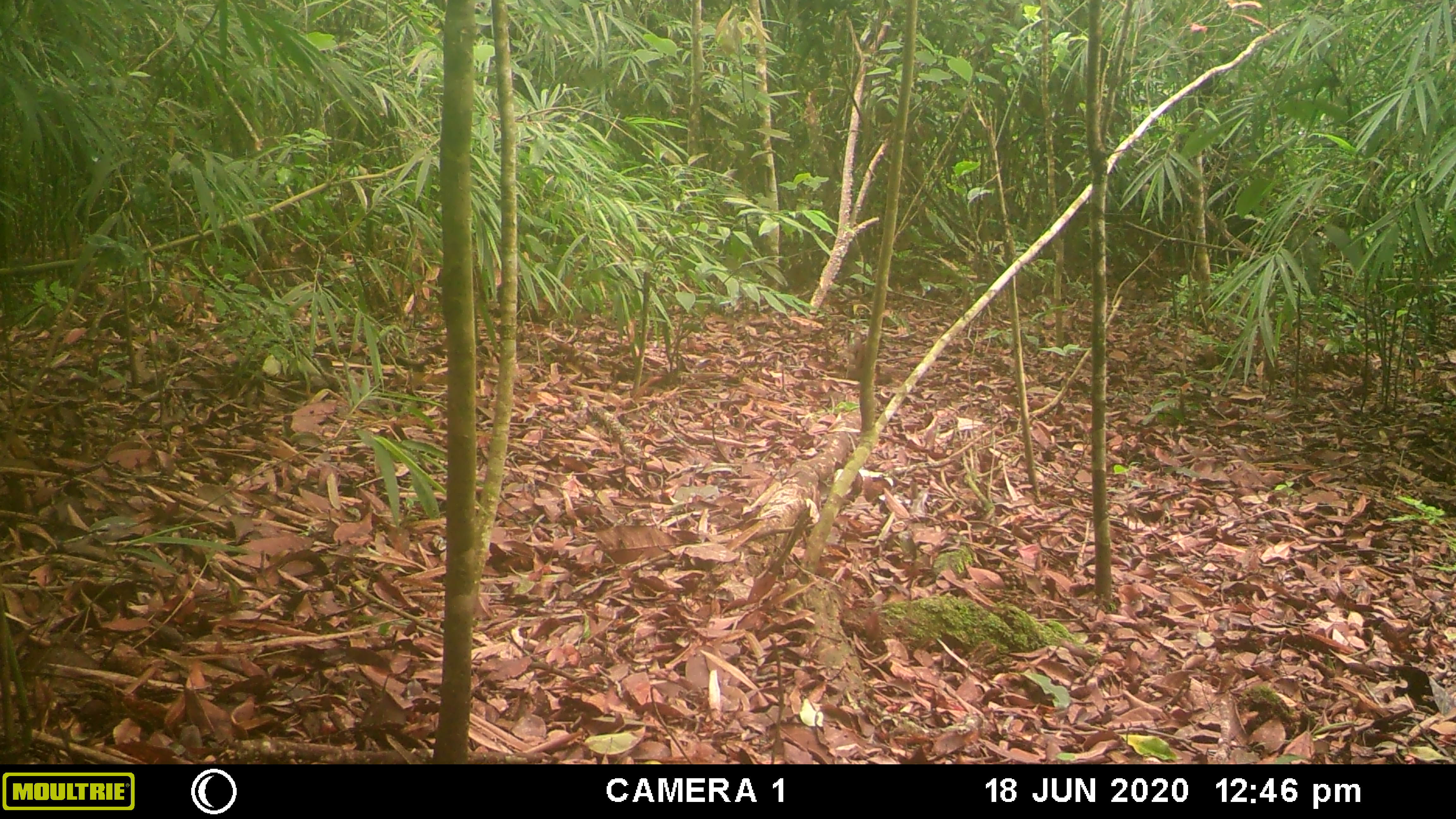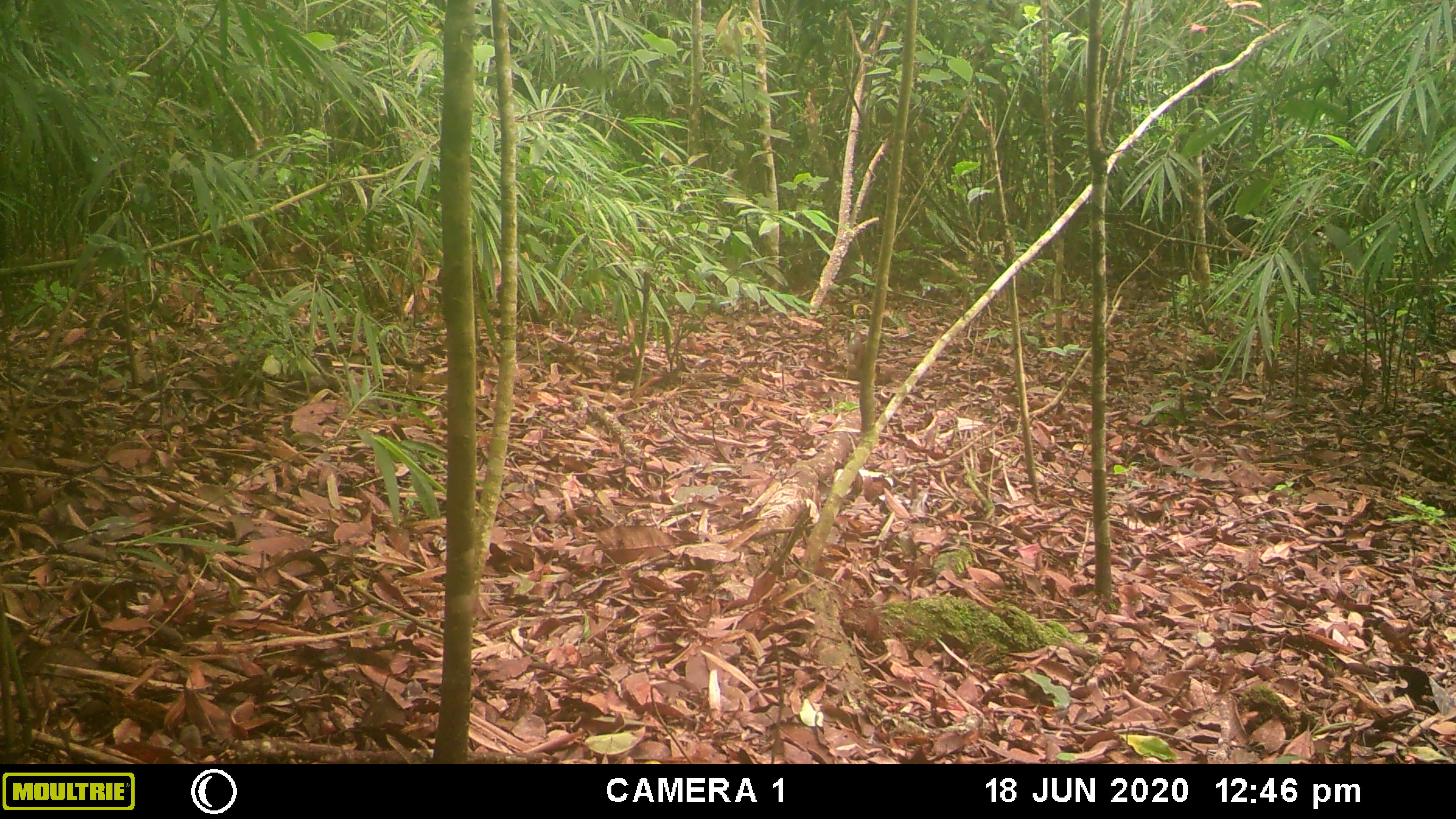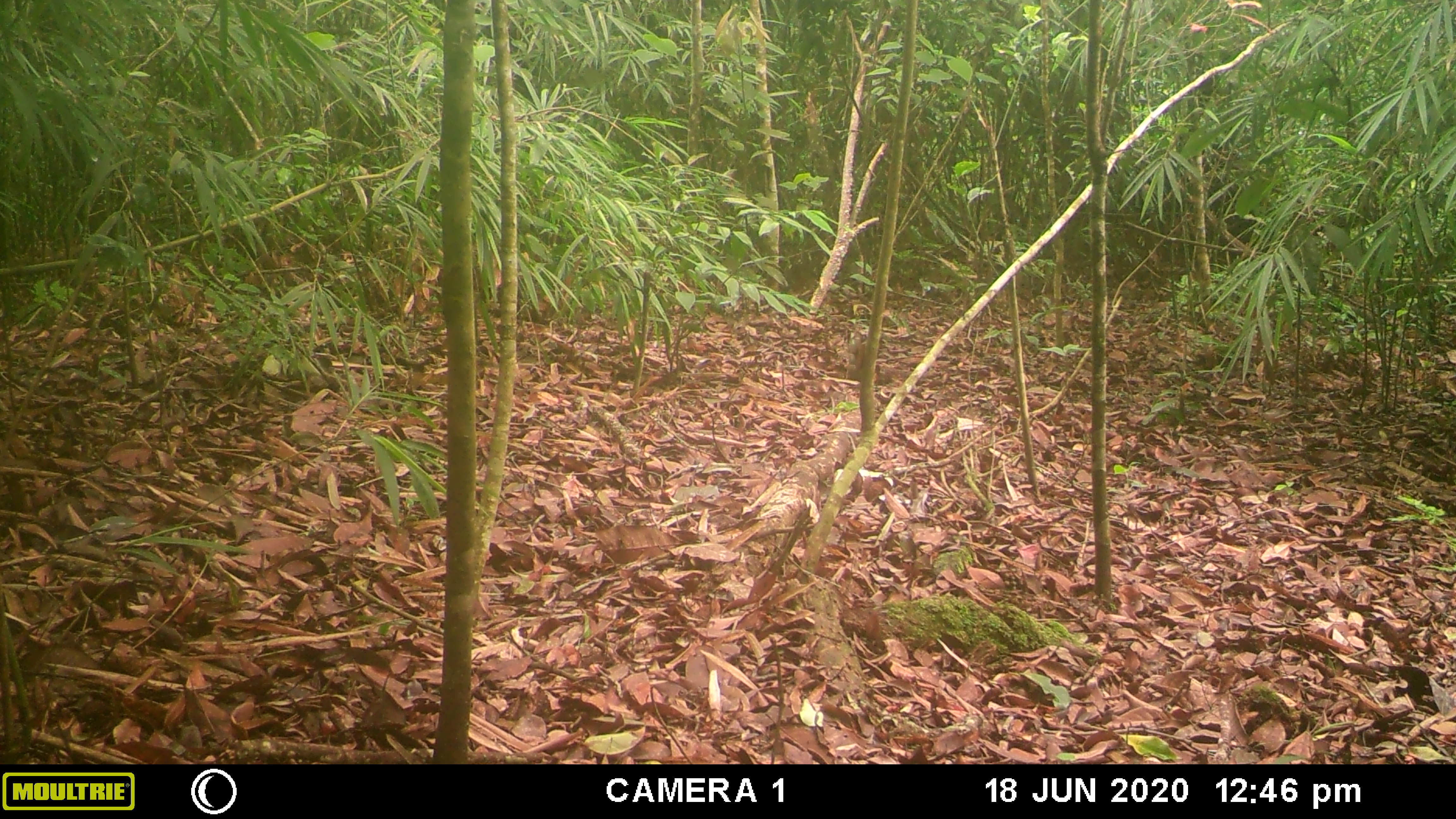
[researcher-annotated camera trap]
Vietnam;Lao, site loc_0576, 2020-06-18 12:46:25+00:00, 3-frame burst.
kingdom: Animalia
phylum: Chordata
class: Mammalia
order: Artiodactyla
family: Cervidae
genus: Muntiacus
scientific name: Muntiacus rooseveltorum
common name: roosevelt's muntjac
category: roosevelts muntjac group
Roosevelts muntjac group (roosevelt's muntjac) (Muntiacus rooseveltorum). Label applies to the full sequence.